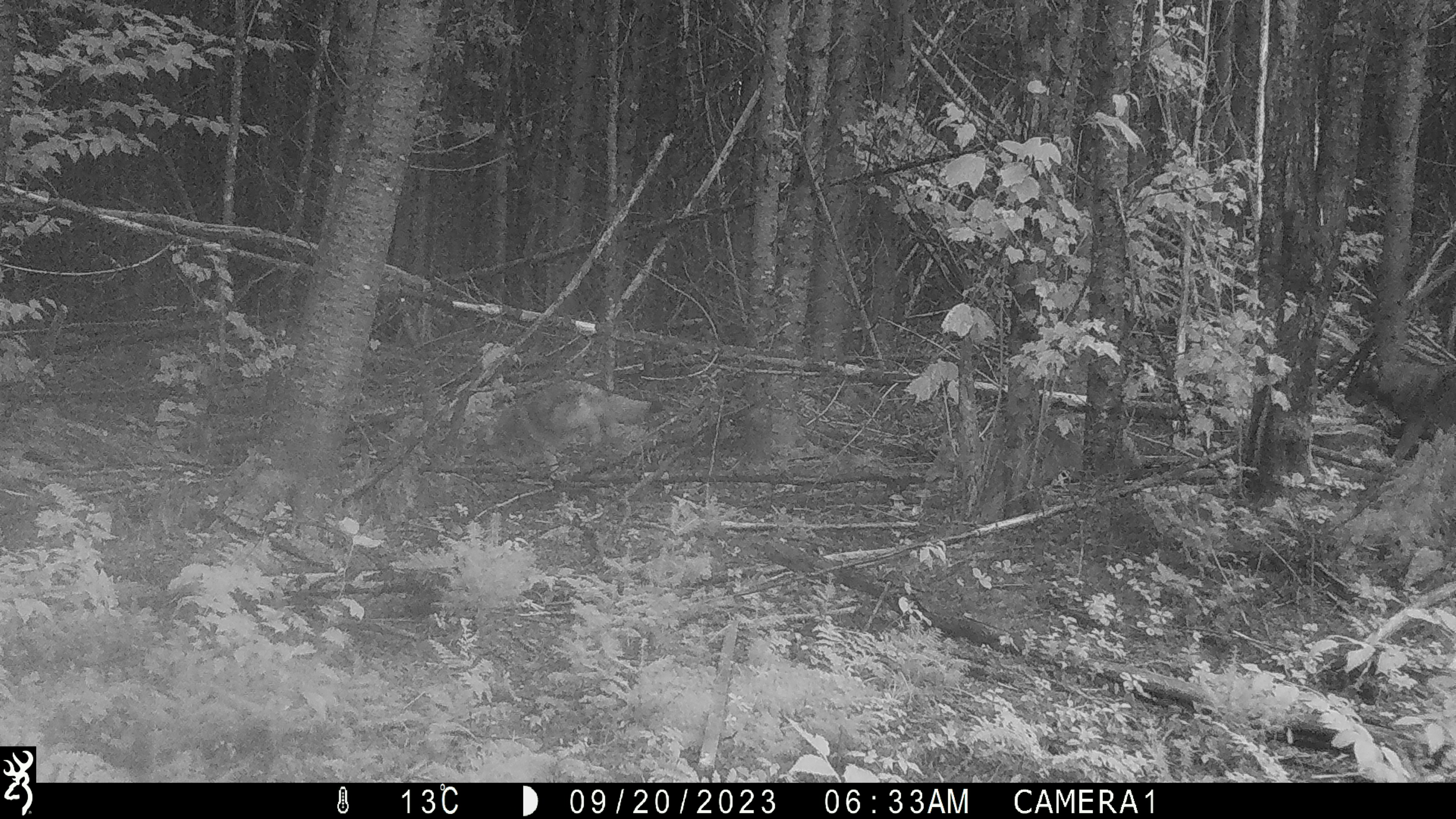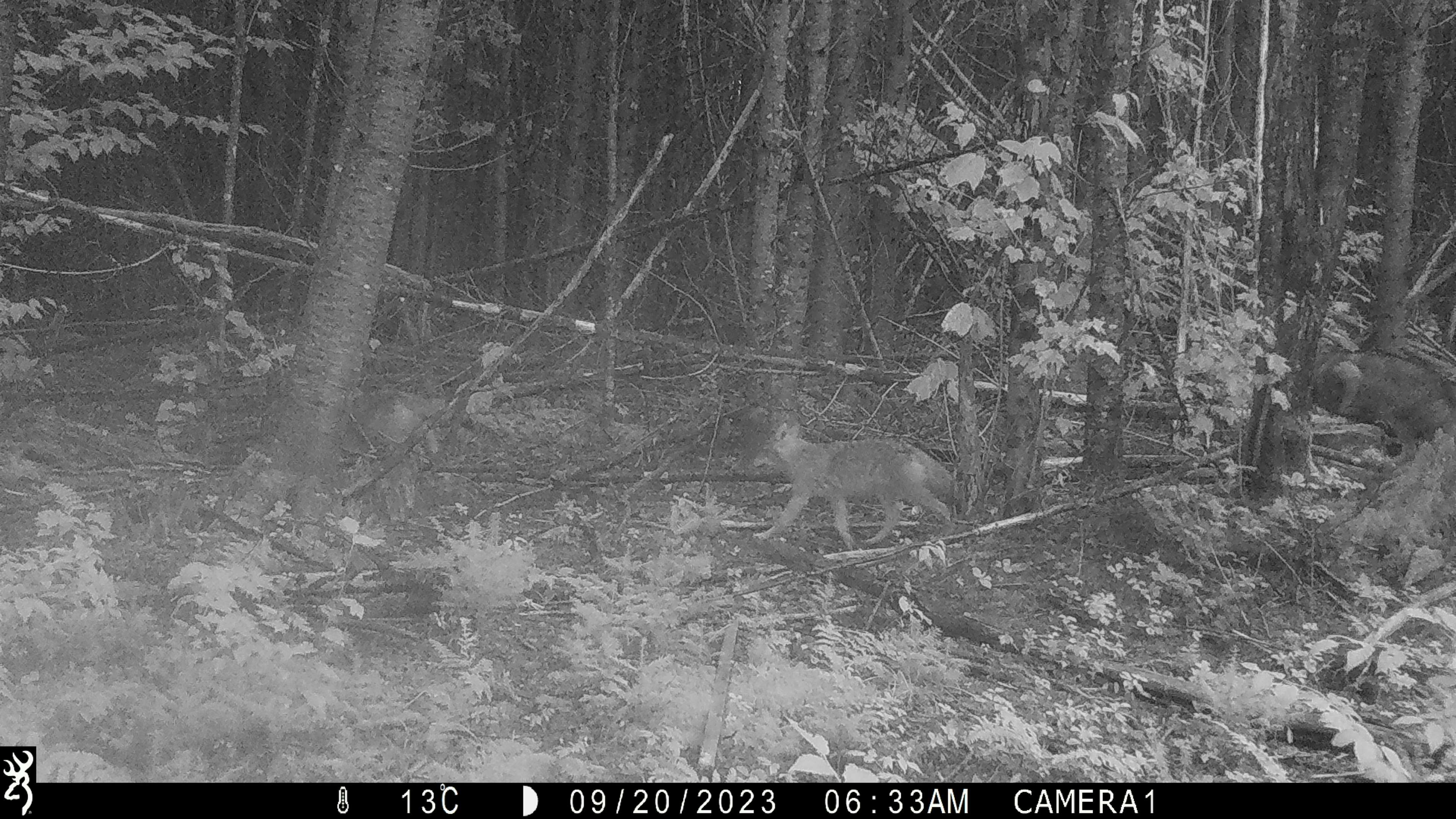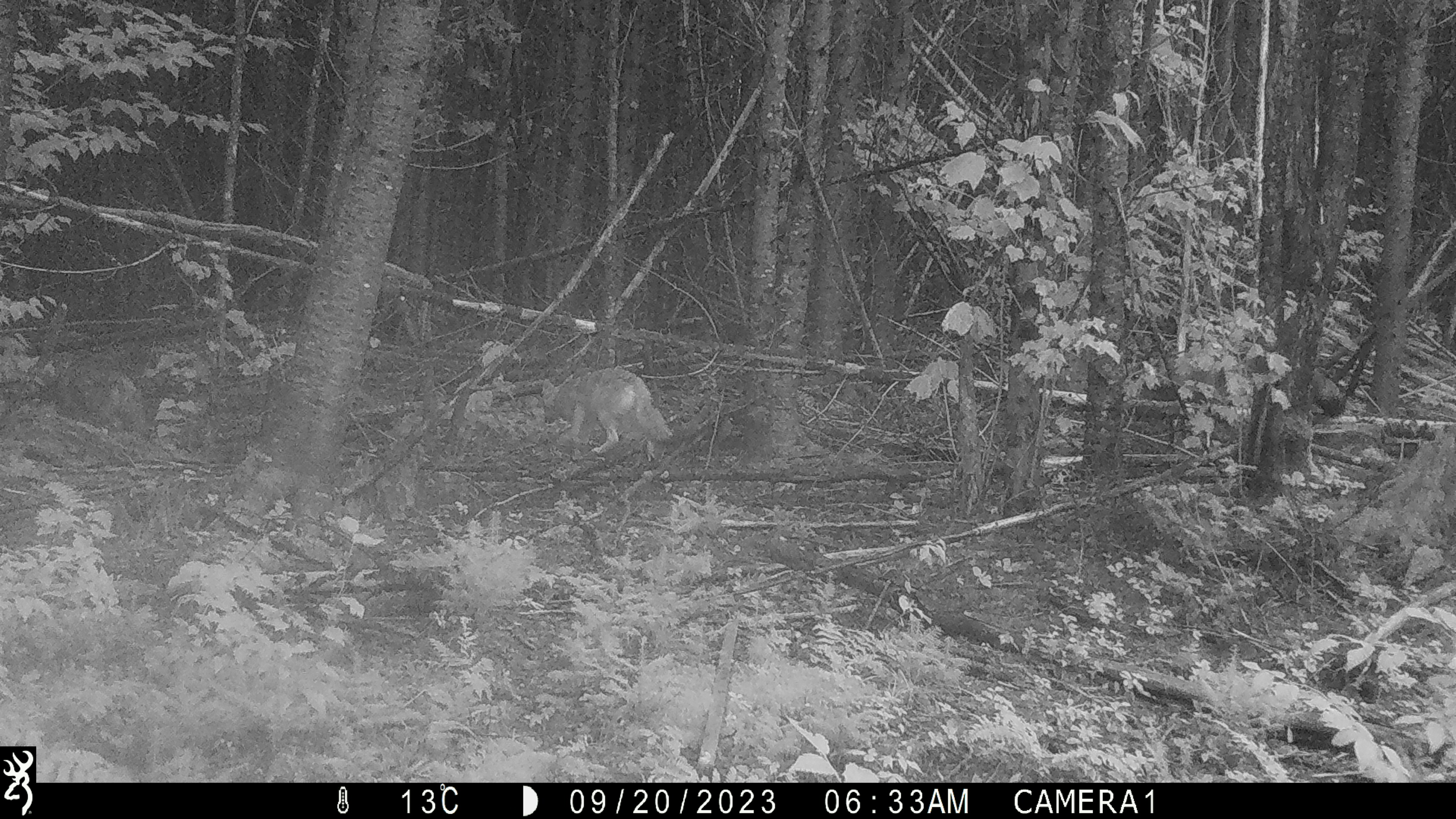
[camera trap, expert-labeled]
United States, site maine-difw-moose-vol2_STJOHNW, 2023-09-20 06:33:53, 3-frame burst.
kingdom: Animalia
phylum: Chordata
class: Mammalia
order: Carnivora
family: Canidae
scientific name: Canidae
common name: canid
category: canid sp.